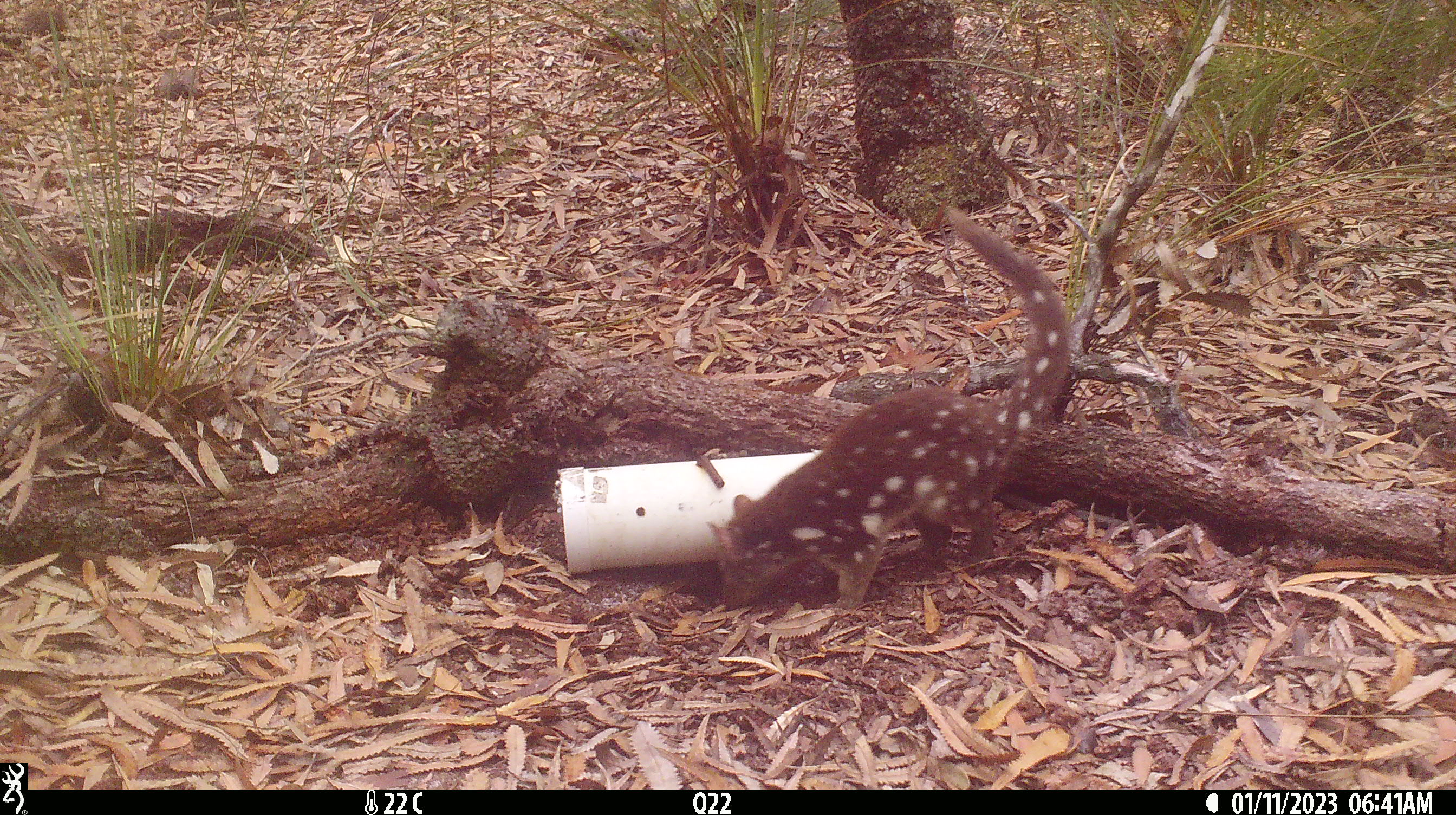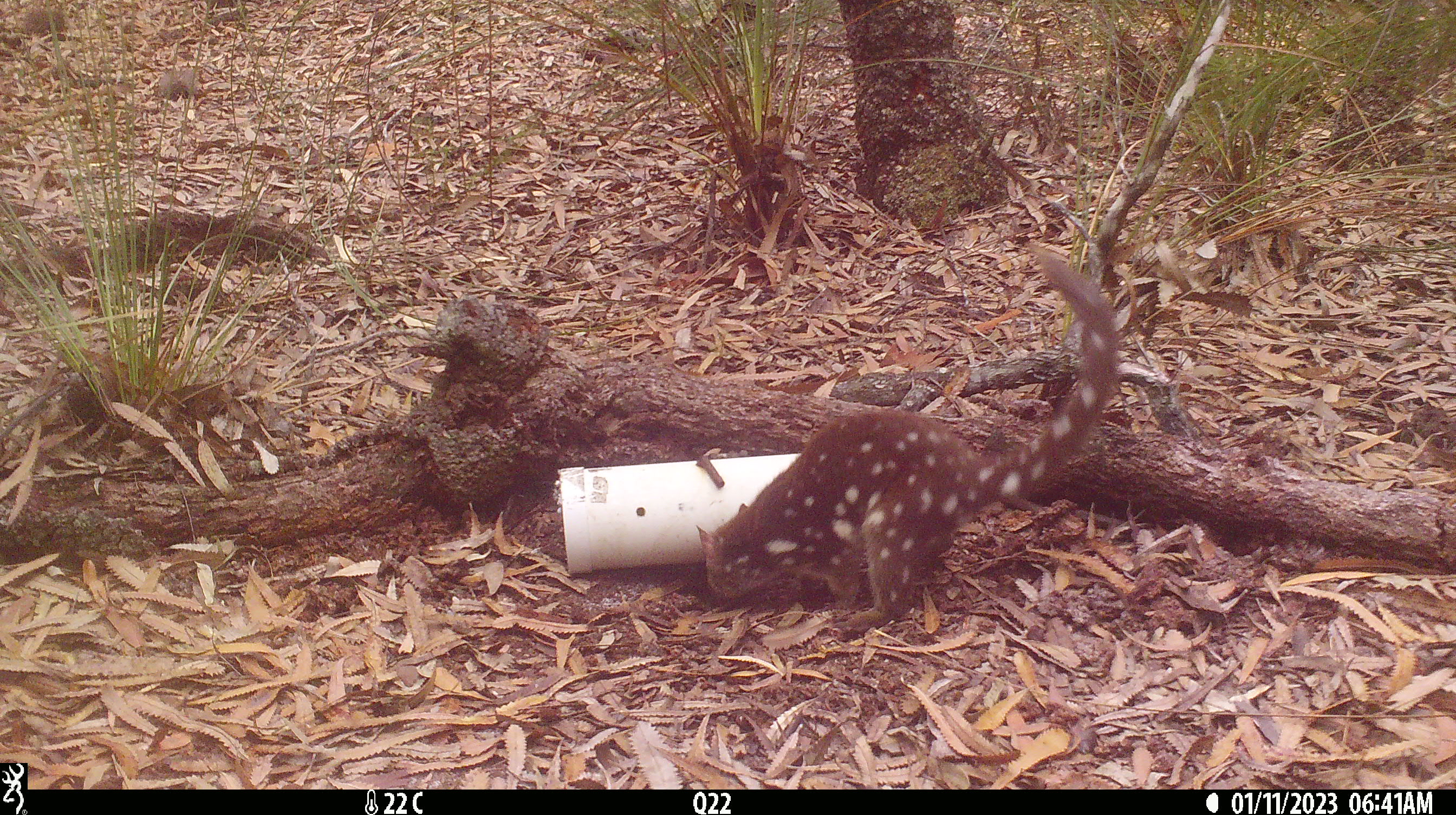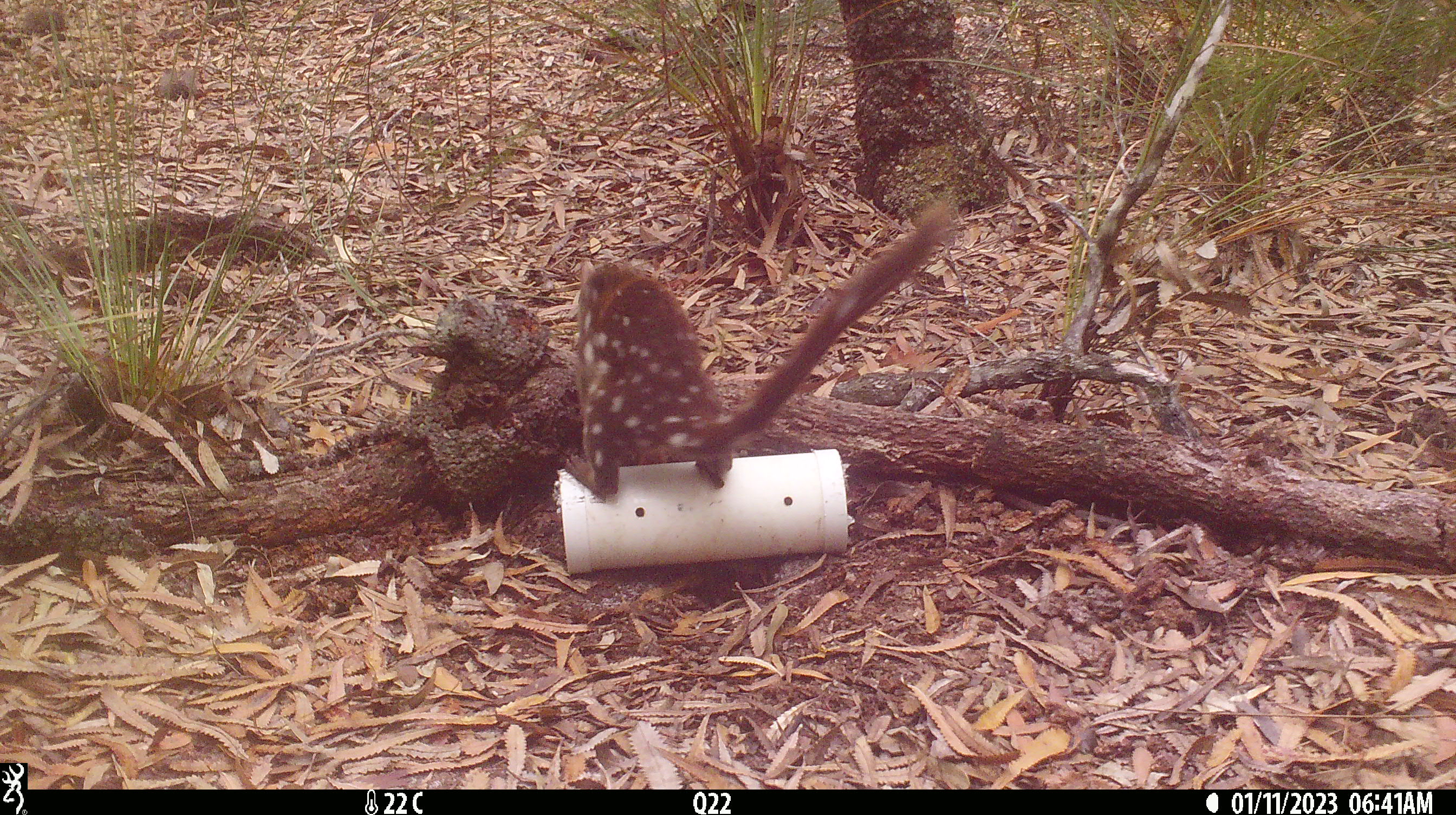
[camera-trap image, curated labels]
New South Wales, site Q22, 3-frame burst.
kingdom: Animalia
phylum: Chordata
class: Mammalia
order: Dasyuromorphia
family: Dasyuridae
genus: Dasyurus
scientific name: Dasyurus maculatus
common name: spotted-tailed quoll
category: quoll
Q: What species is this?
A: Quoll (spotted-tailed quoll) (Dasyurus maculatus).